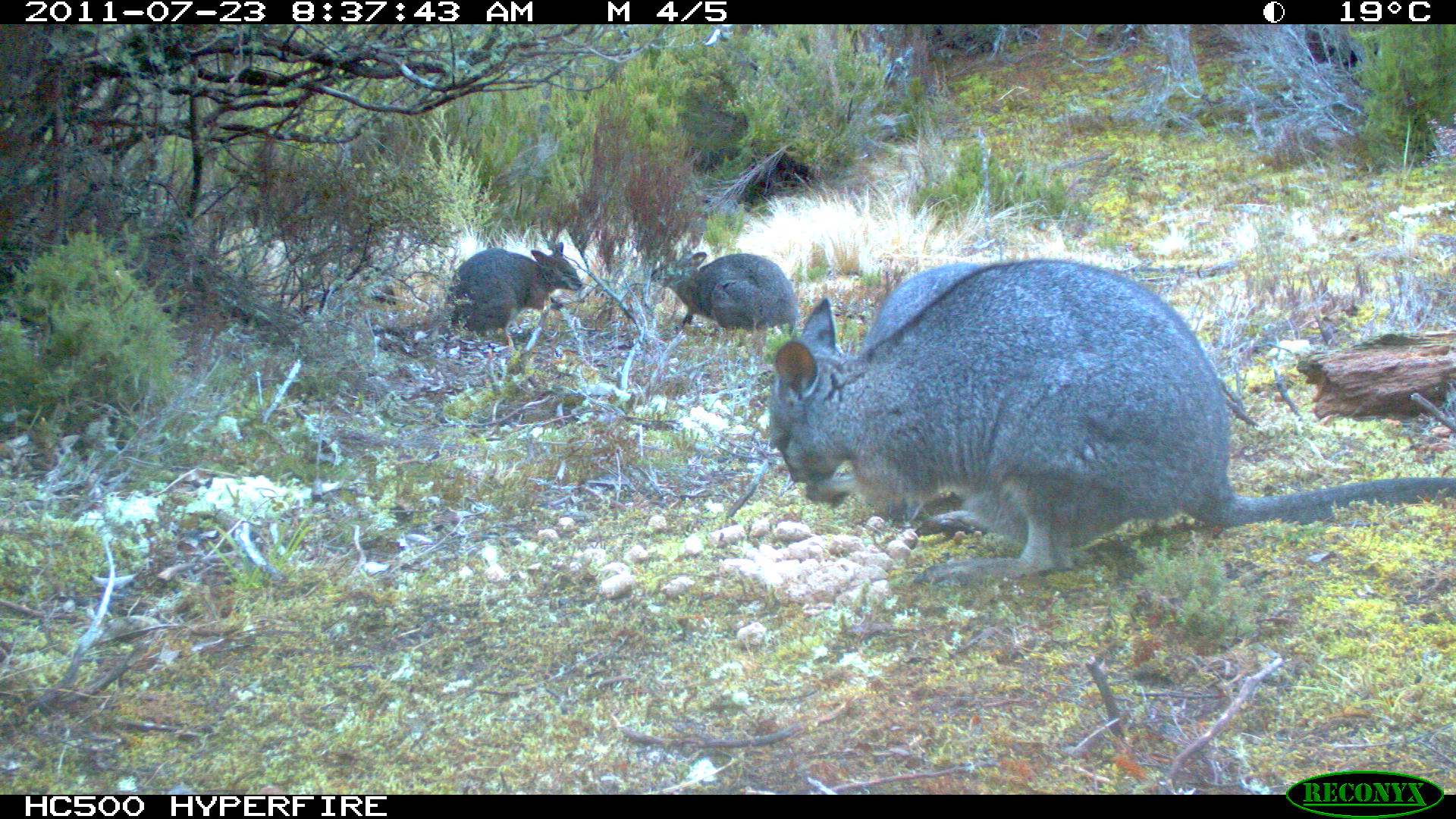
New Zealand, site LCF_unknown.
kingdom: Animalia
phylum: Chordata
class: Mammalia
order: Diprotodontia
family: Macropodidae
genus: Notamacropus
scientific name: Notamacropus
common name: wallaby